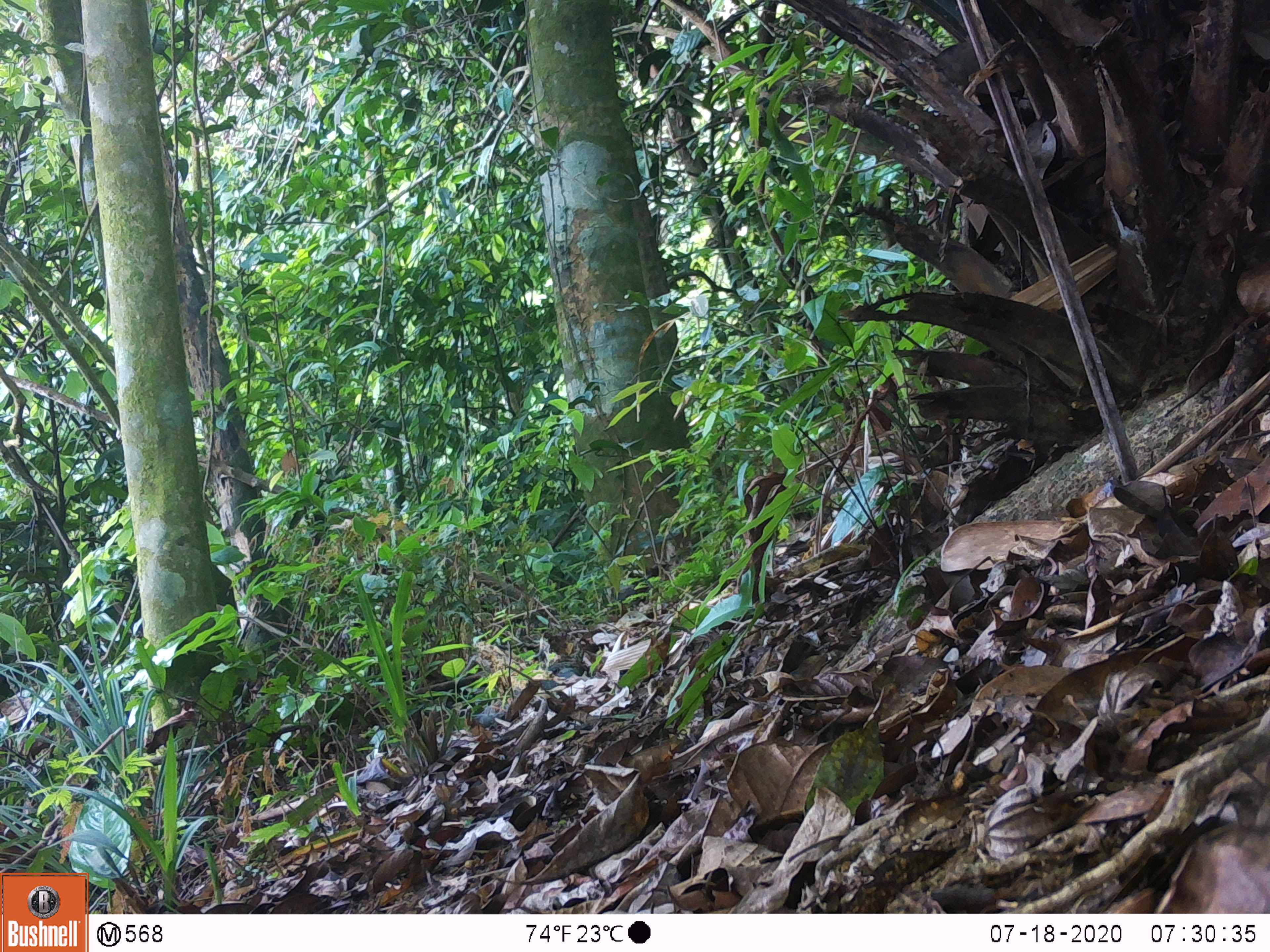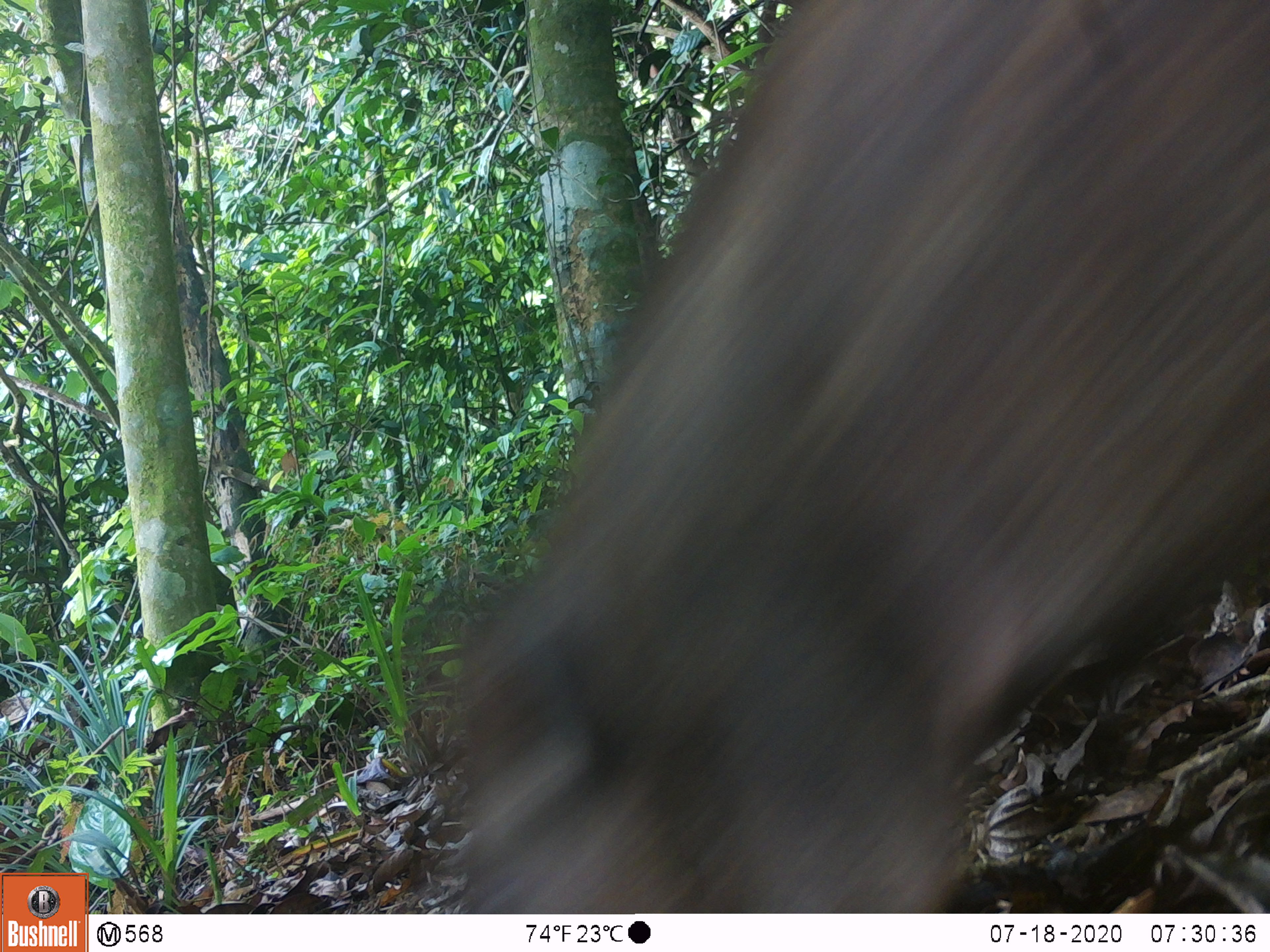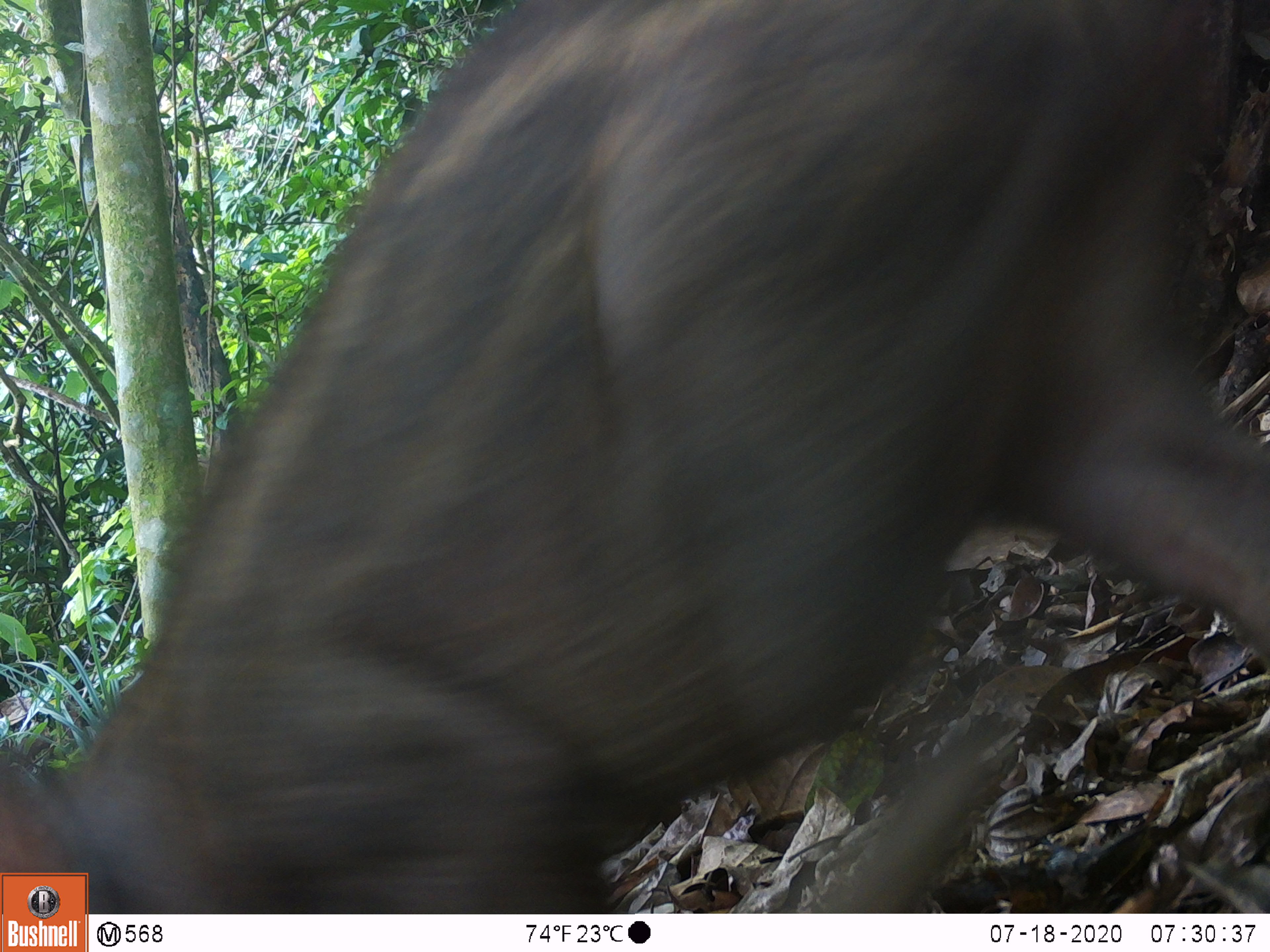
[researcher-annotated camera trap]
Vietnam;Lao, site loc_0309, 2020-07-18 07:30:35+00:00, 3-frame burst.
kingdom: Animalia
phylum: Chordata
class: Mammalia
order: Artiodactyla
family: Suidae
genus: Sus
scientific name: Sus scrofa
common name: eurasian wild pig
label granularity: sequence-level